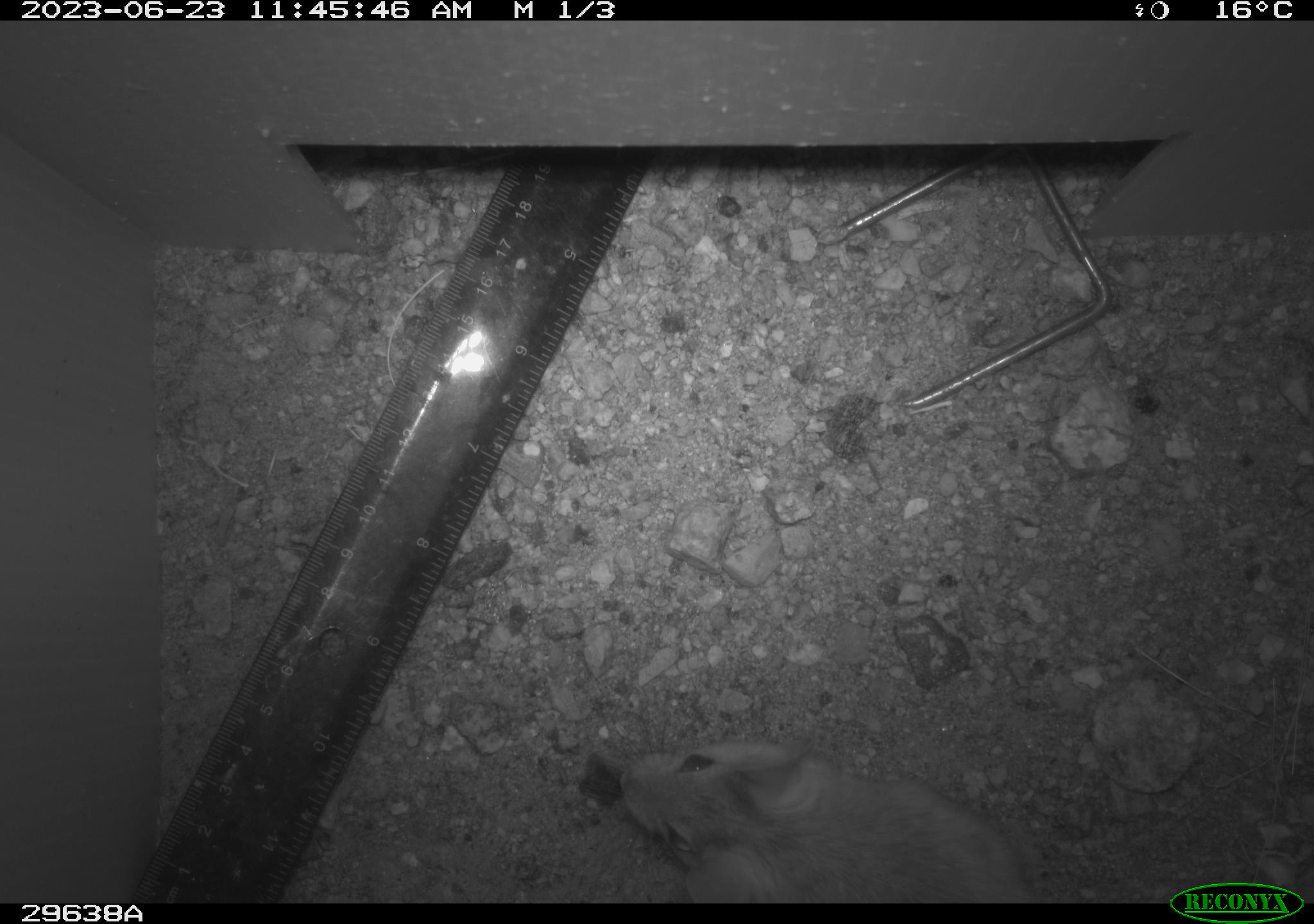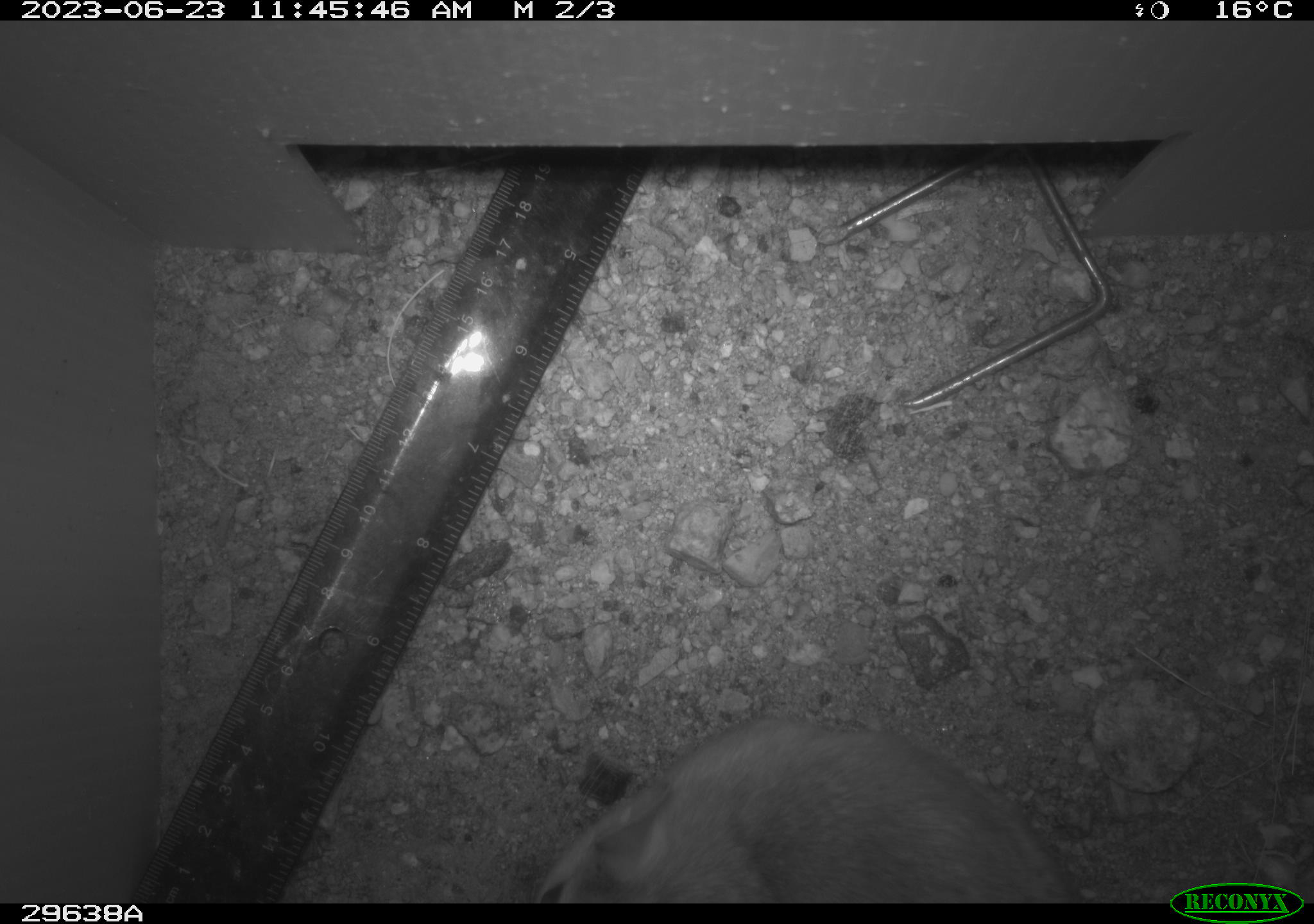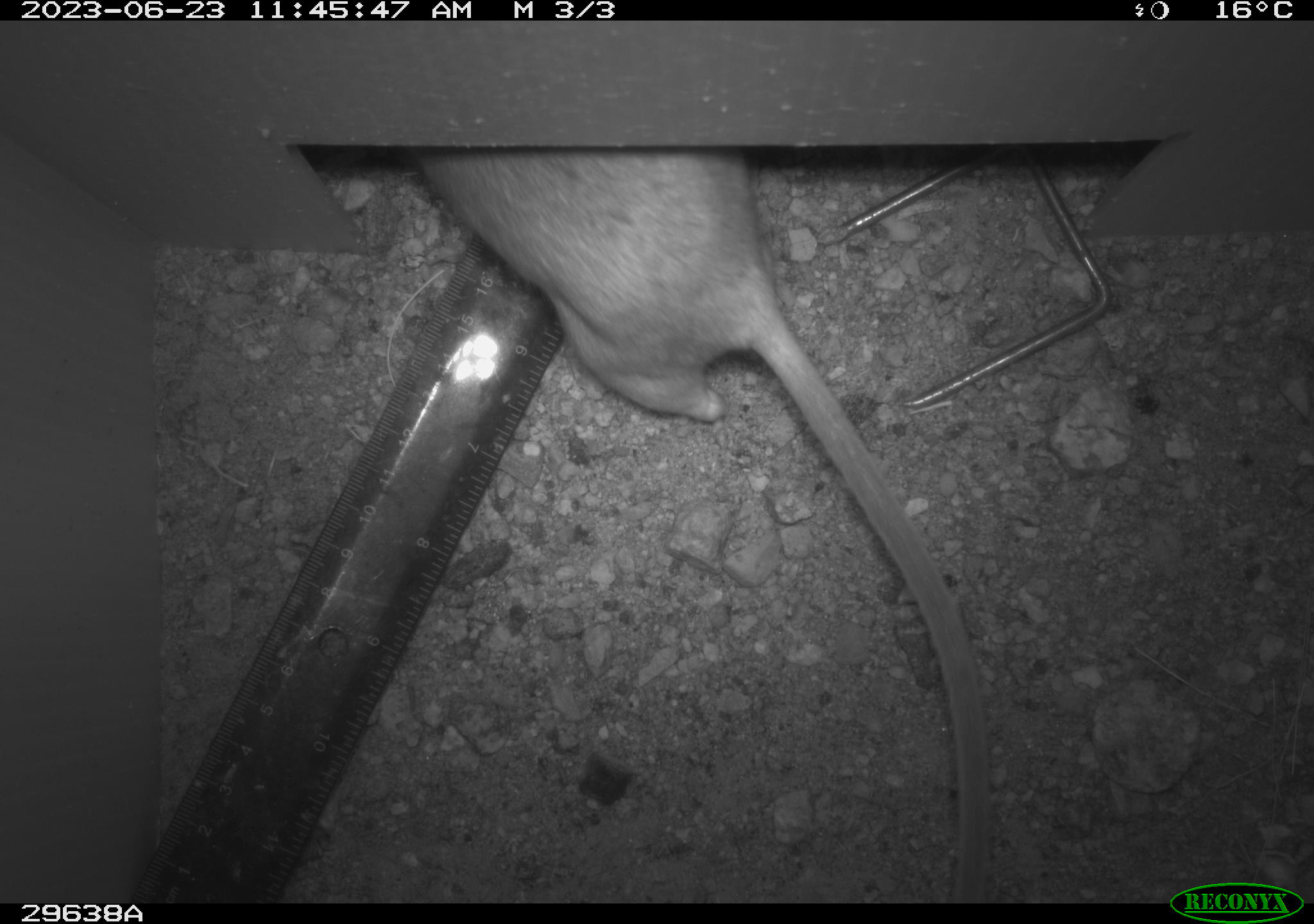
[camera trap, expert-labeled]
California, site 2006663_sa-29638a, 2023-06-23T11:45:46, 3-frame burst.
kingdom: Animalia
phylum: Chordata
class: Mammalia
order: Rodentia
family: Cricetidae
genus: Neotoma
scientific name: Neotoma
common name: pack rat or woodrat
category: neotoma species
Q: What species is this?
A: Neotoma species (pack rat or woodrat) (Neotoma).